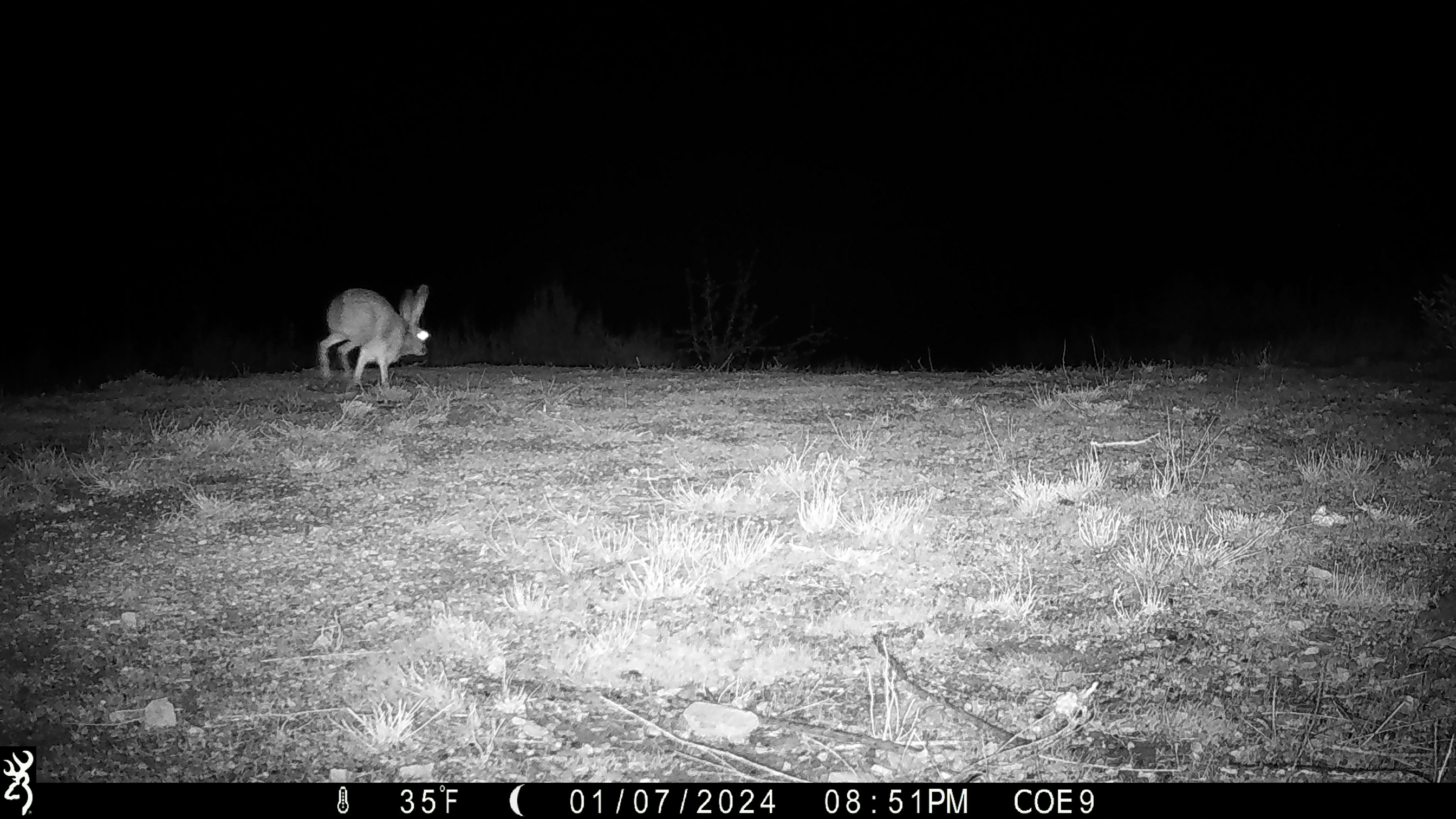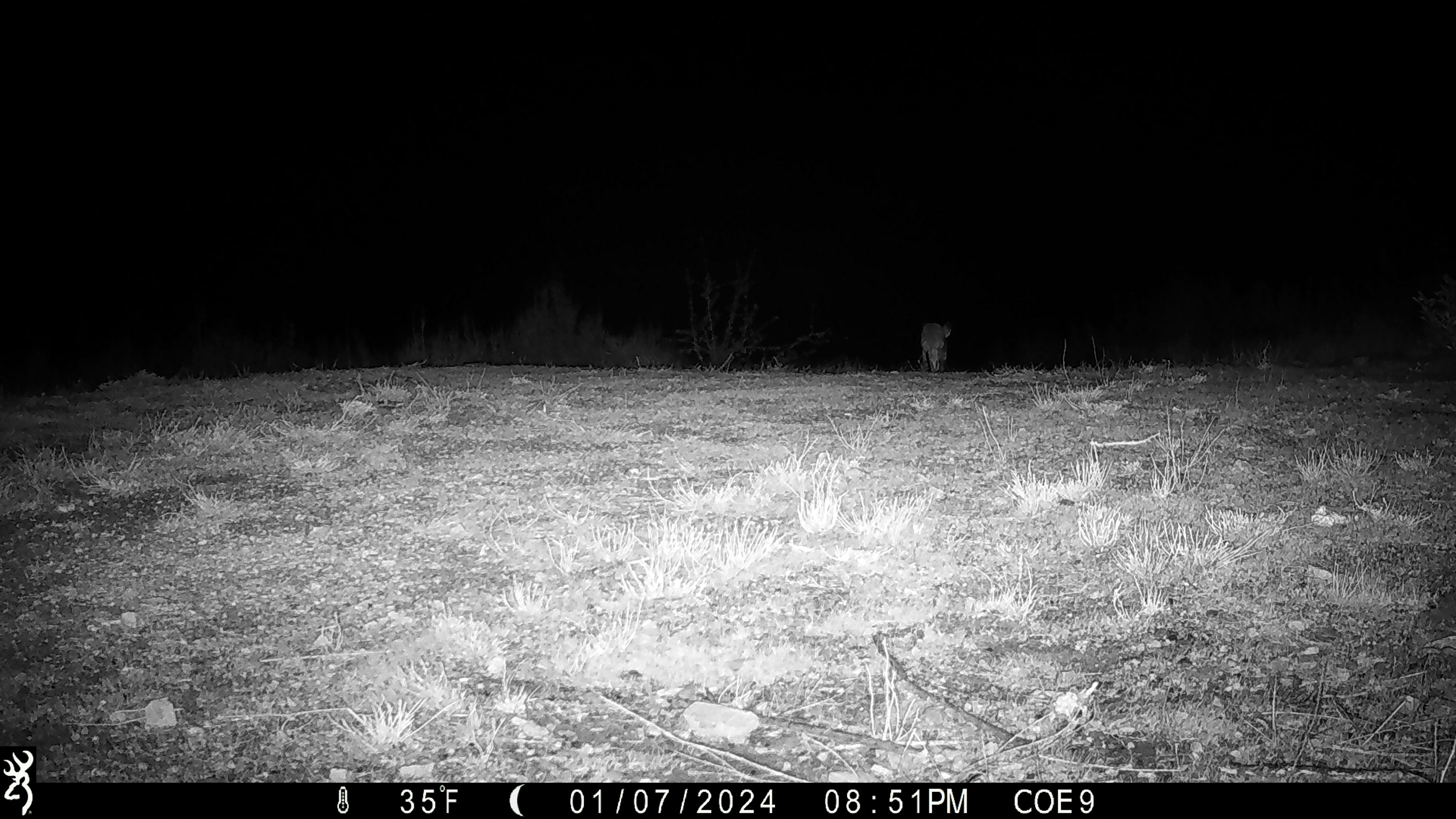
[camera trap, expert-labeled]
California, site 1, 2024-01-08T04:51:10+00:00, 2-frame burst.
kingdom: Animalia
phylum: Chordata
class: Mammalia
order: Lagomorpha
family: Leporidae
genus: Lepus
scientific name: Lepus californicus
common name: black-tailed jackrabbit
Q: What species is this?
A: Black-tailed jackrabbit (Lepus californicus).